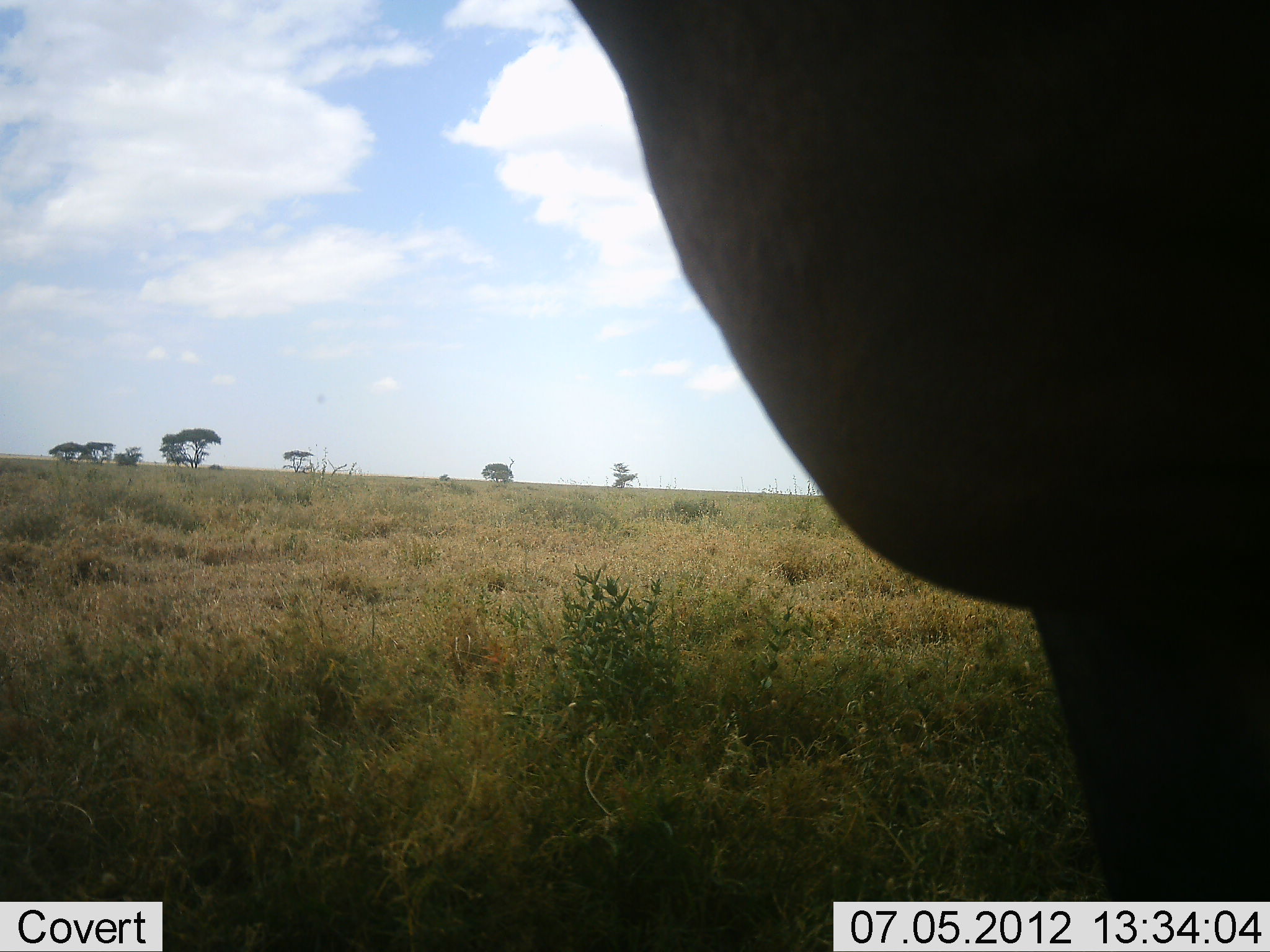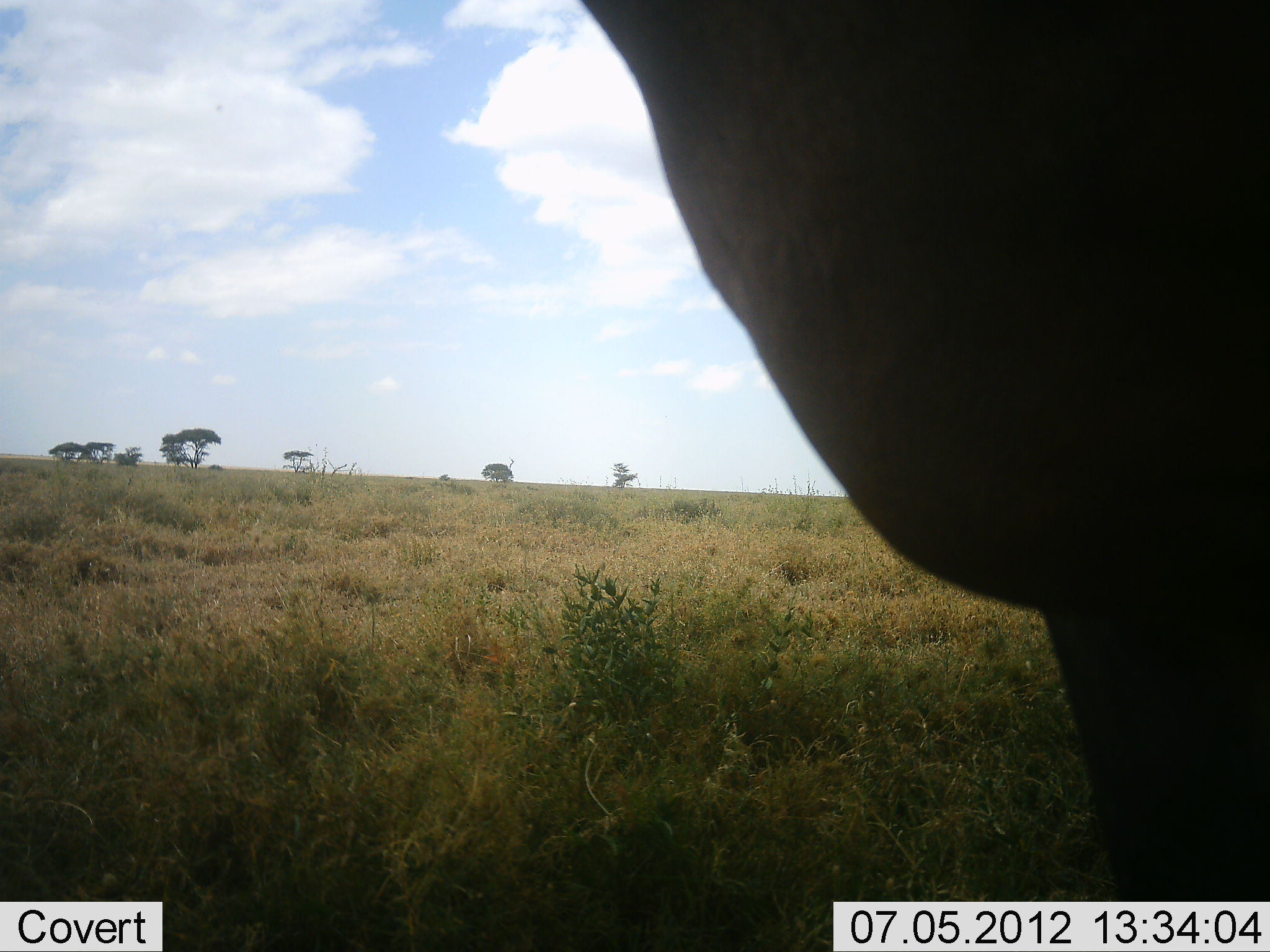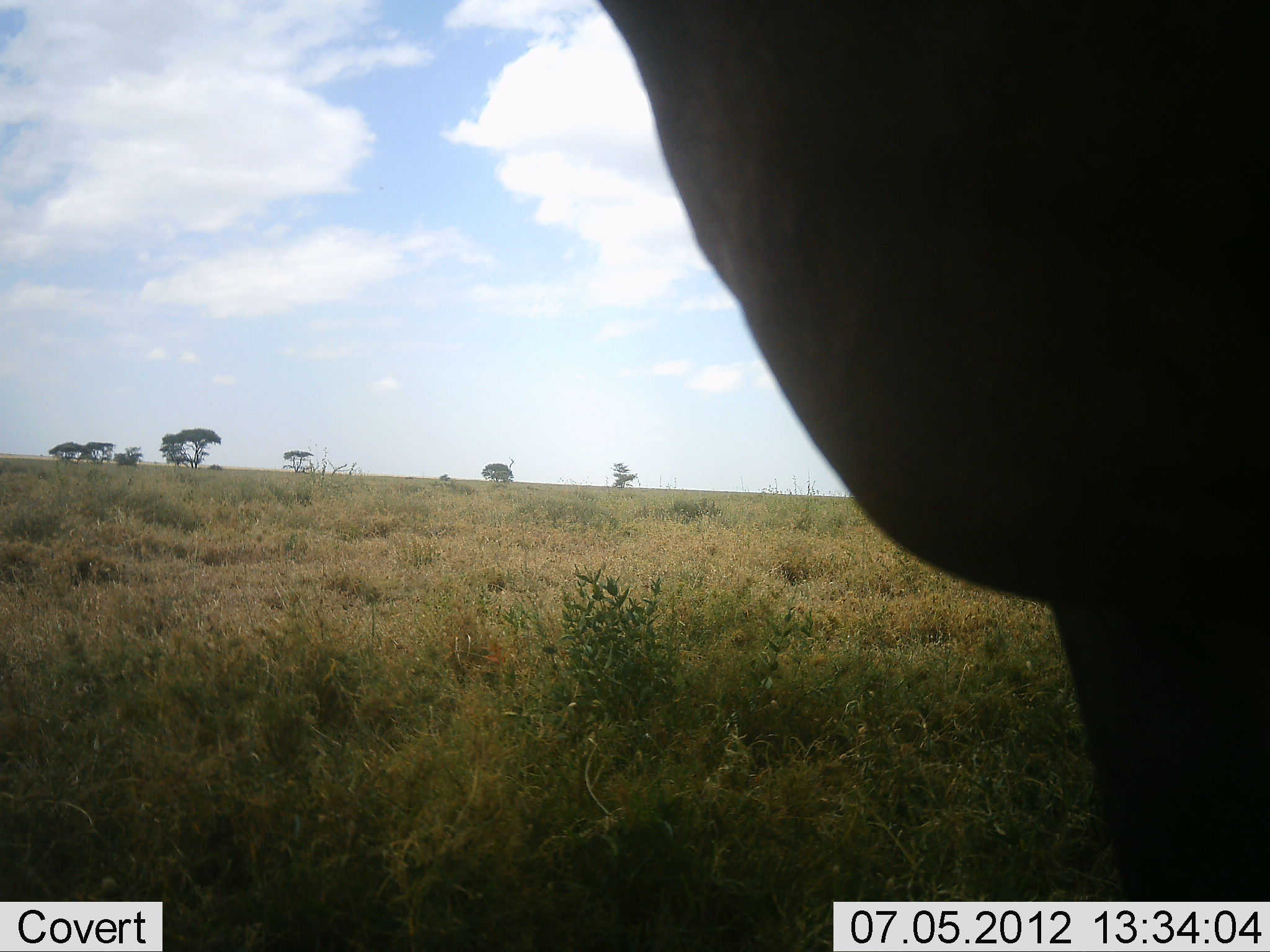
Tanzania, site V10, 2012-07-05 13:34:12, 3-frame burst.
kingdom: Animalia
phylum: Chordata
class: Mammalia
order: Artiodactyla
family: Bovidae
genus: Damaliscus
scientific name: Damaliscus lunatus jimela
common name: topi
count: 1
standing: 100%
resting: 0%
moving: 0%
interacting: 0%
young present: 0%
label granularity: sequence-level